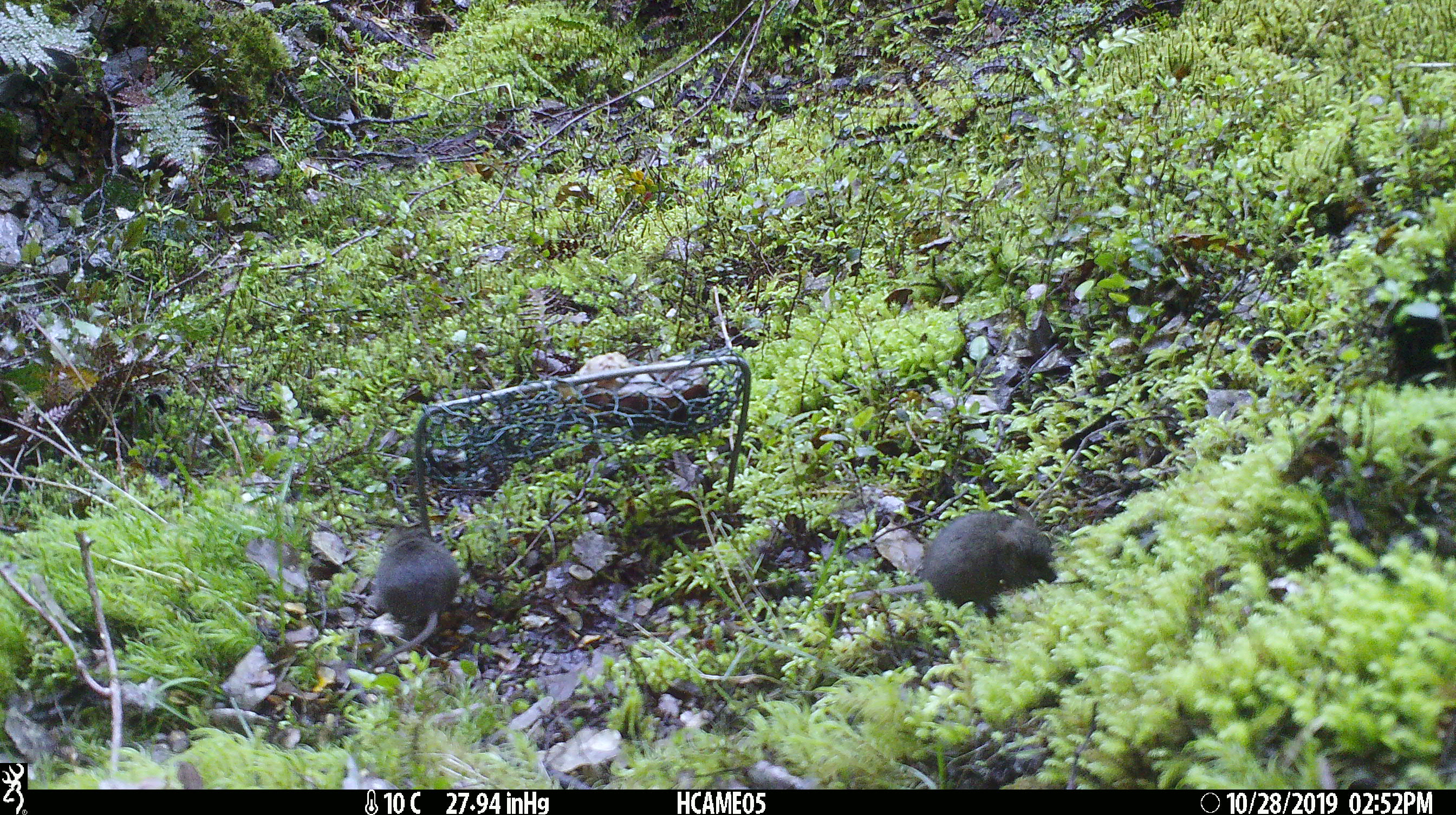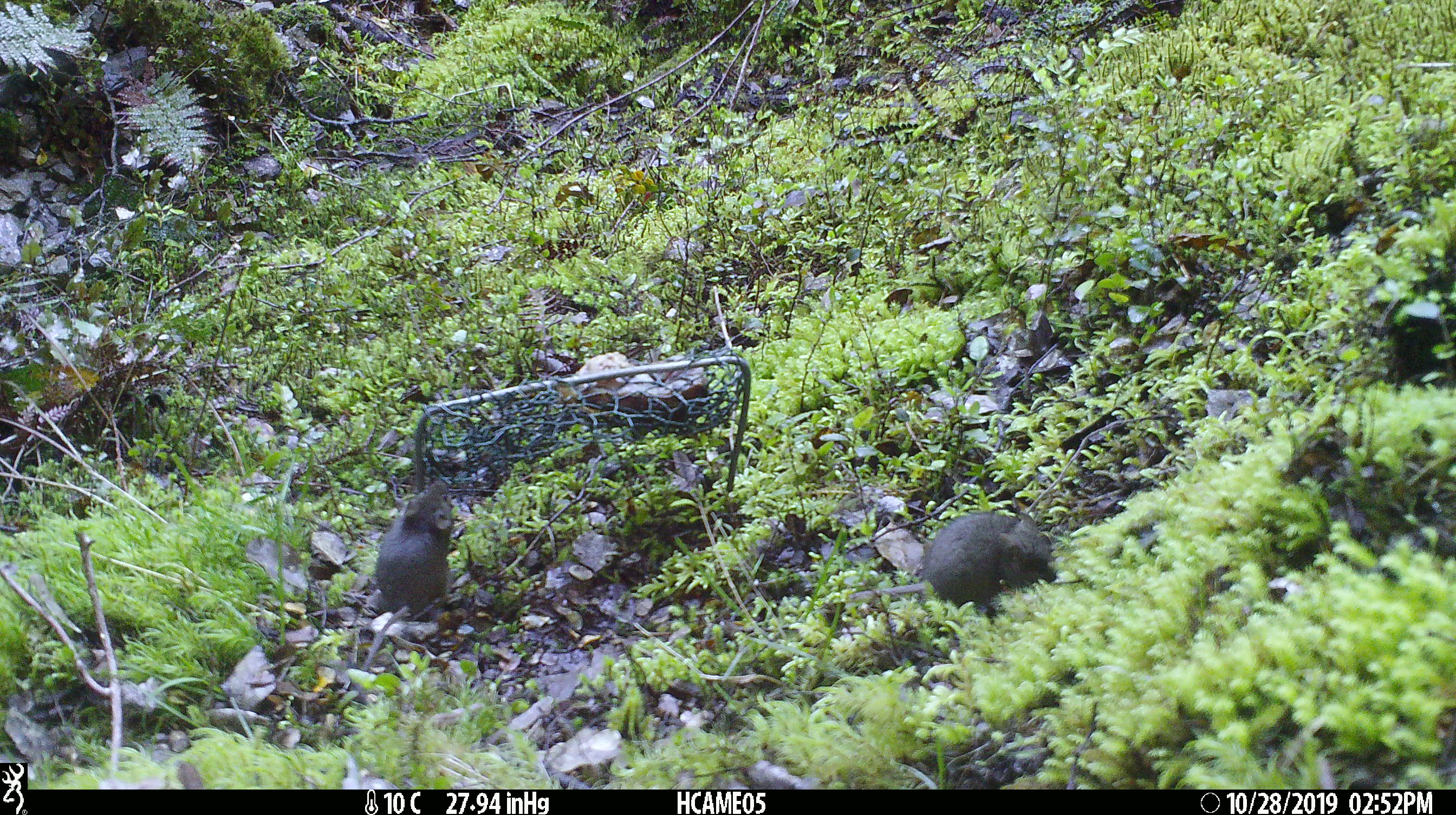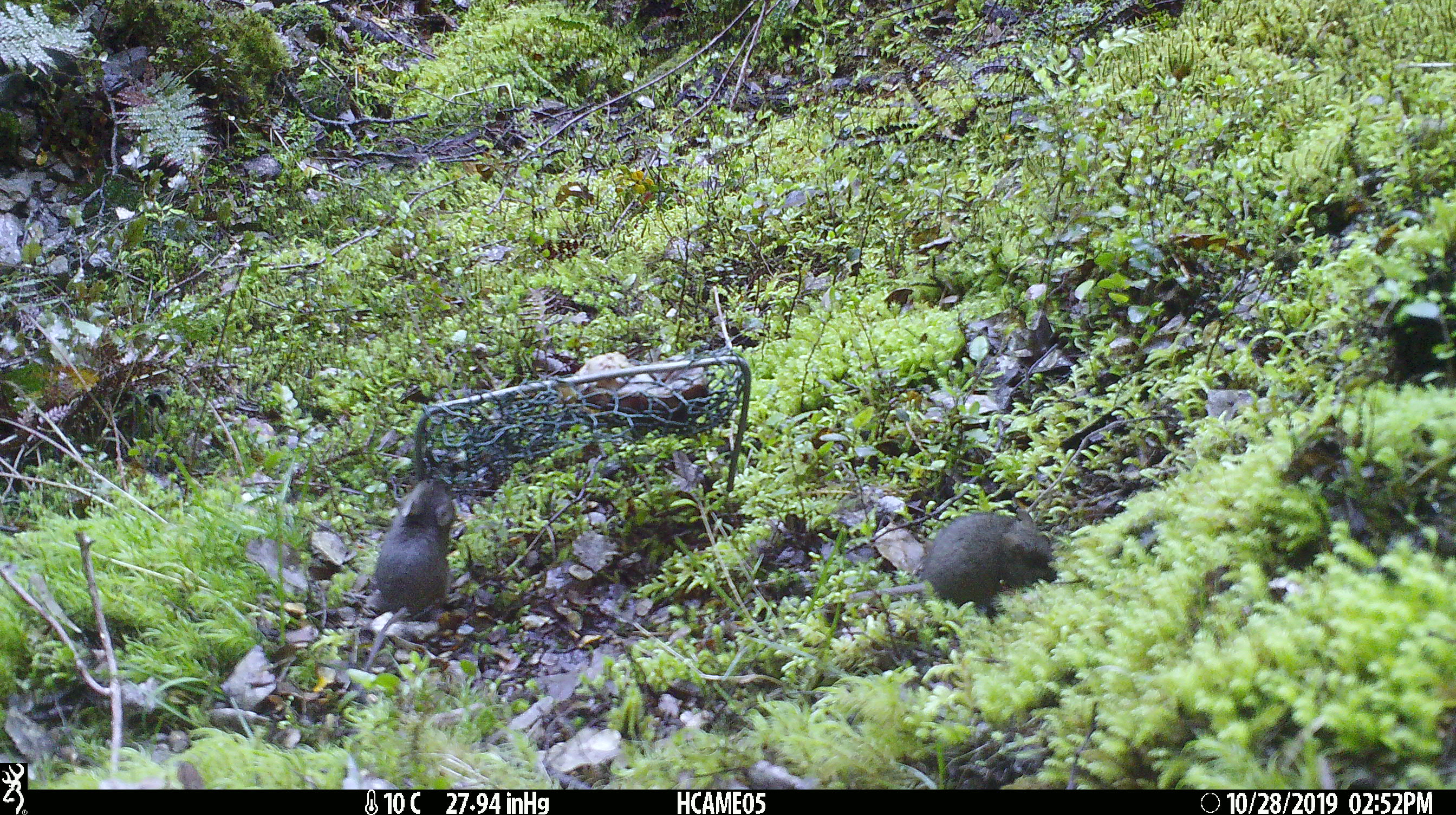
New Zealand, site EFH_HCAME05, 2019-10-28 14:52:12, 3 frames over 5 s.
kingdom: Animalia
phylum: Chordata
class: Mammalia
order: Rodentia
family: Muridae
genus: Mus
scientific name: Mus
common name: mouse